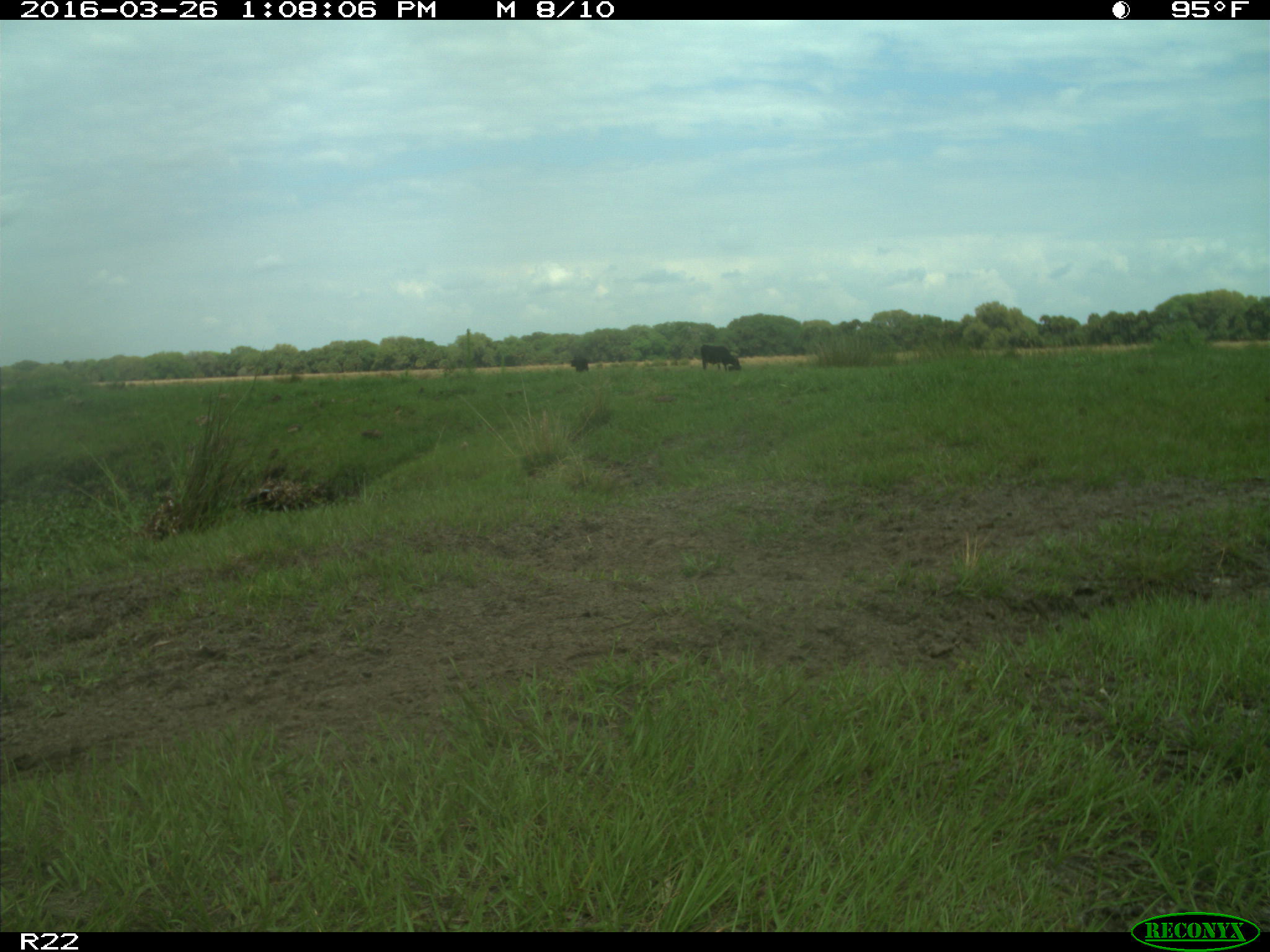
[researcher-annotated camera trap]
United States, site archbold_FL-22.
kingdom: Animalia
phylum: Chordata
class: Mammalia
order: Artiodactyla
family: Bovidae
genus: Bos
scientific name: Bos taurus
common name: domestic cow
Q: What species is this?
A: Bos taurus (domestic cow).